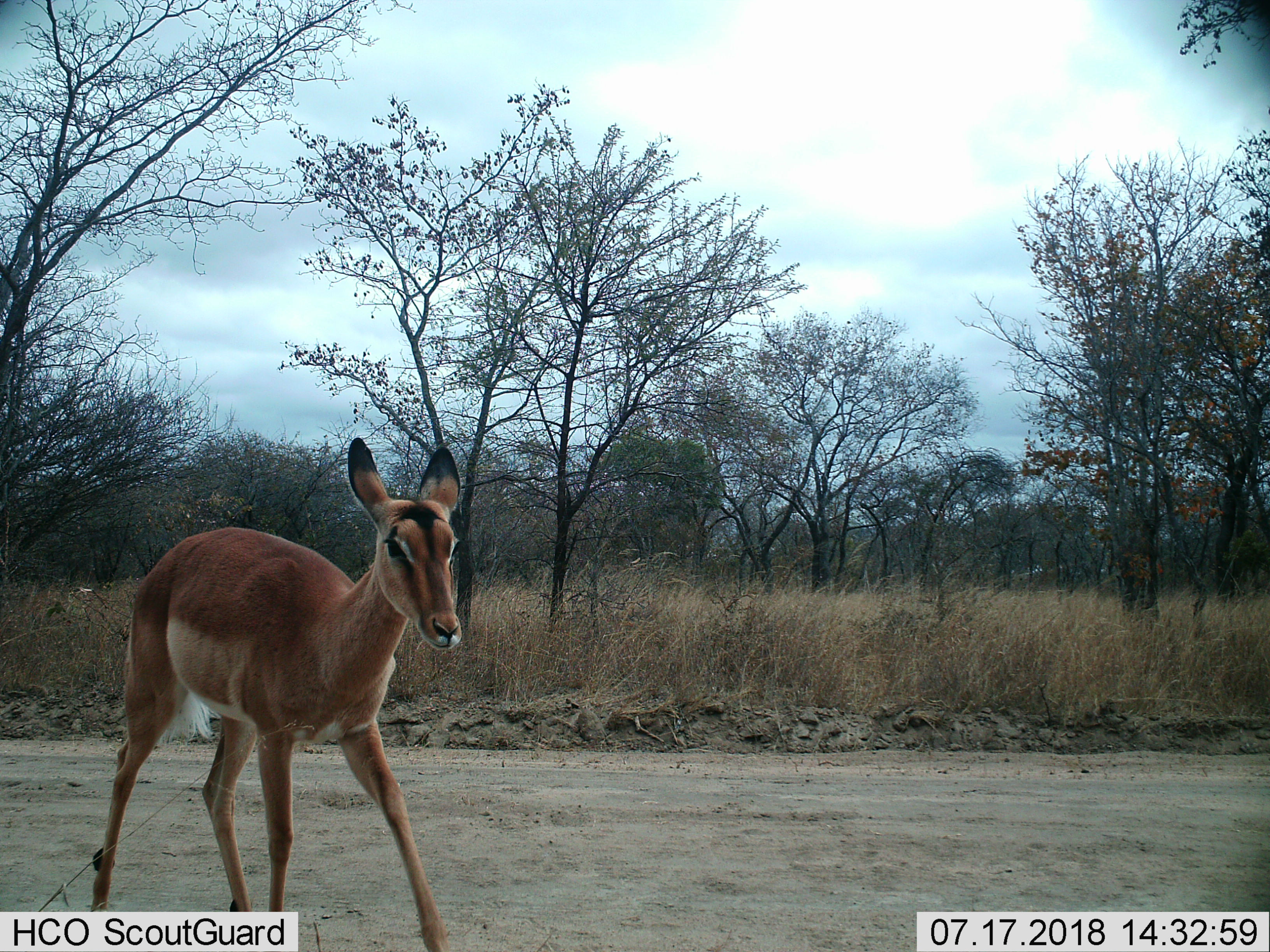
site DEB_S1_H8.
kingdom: Animalia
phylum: Chordata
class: Mammalia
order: Artiodactyla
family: Bovidae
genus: Aepyceros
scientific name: Aepyceros melampus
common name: impala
Impala (Aepyceros melampus), count 1. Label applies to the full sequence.